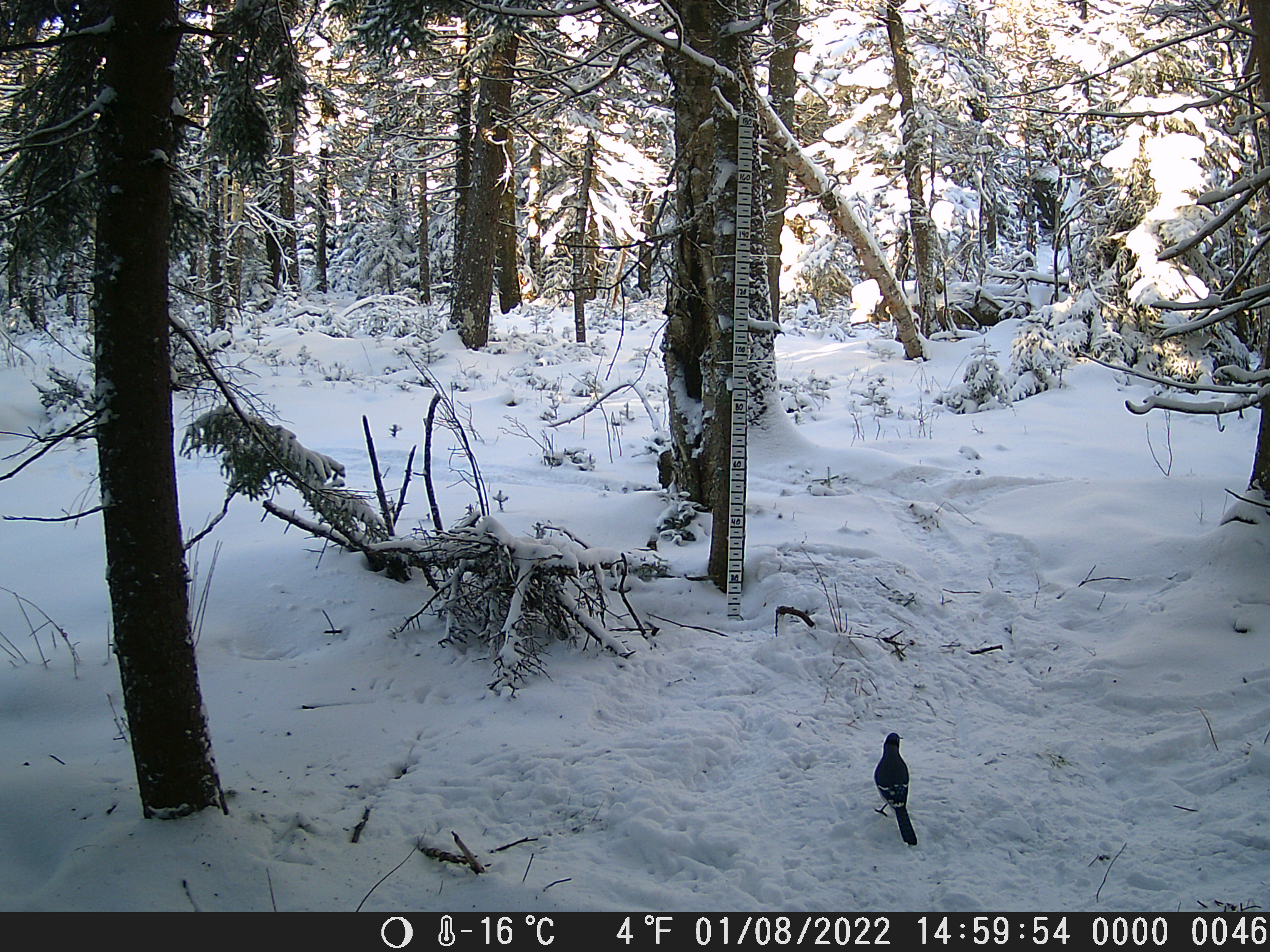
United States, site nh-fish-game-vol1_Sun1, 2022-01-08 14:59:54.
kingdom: Animalia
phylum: Chordata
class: Aves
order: Passeriformes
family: Corvidae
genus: Cyanocitta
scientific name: Cyanocitta cristata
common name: blue jay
Blue jay (Cyanocitta cristata).